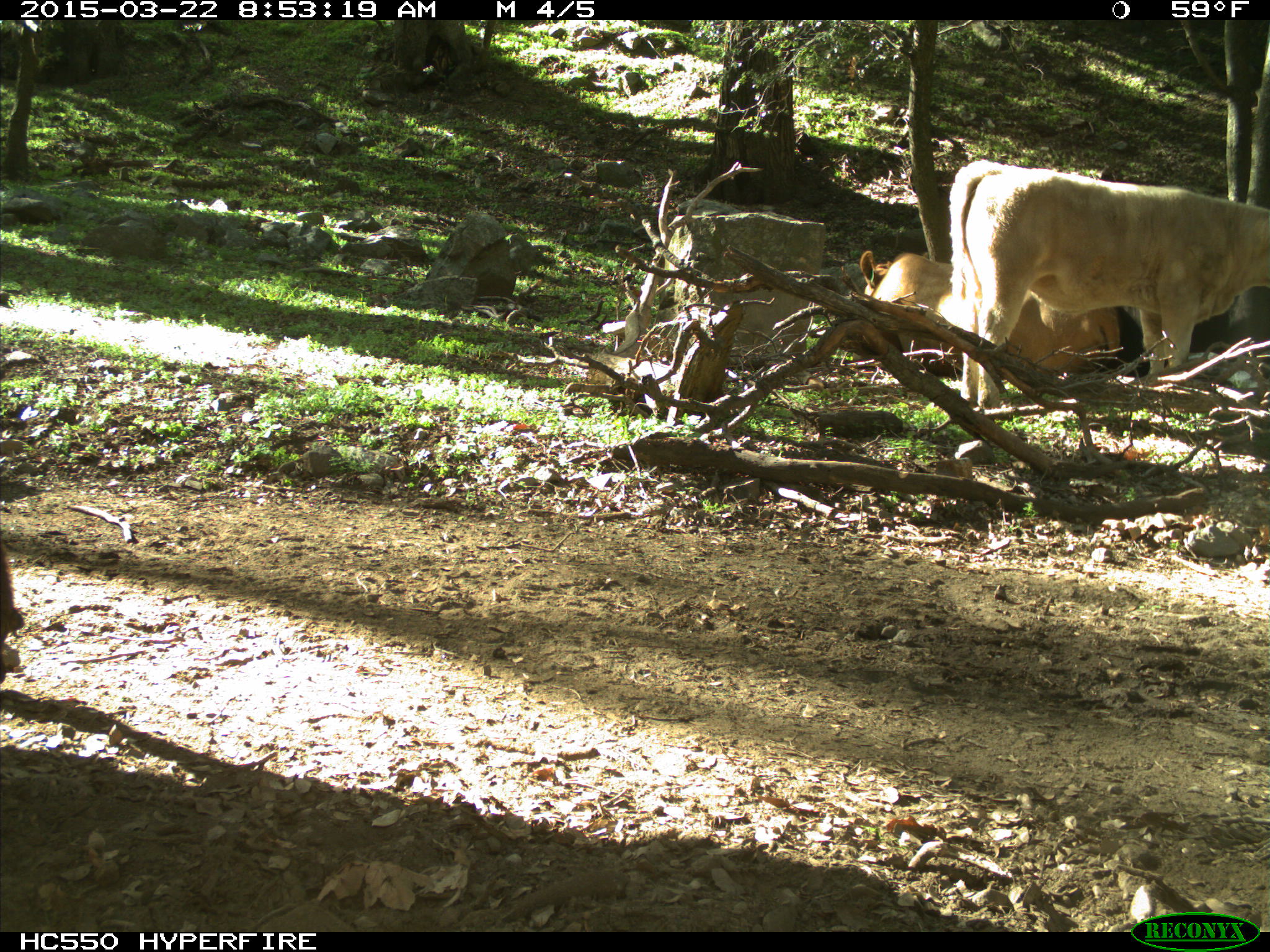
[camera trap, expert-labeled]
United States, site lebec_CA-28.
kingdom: Animalia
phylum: Chordata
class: Mammalia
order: Artiodactyla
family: Bovidae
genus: Bos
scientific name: Bos taurus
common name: domestic cow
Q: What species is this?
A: Bos taurus (domestic cow).